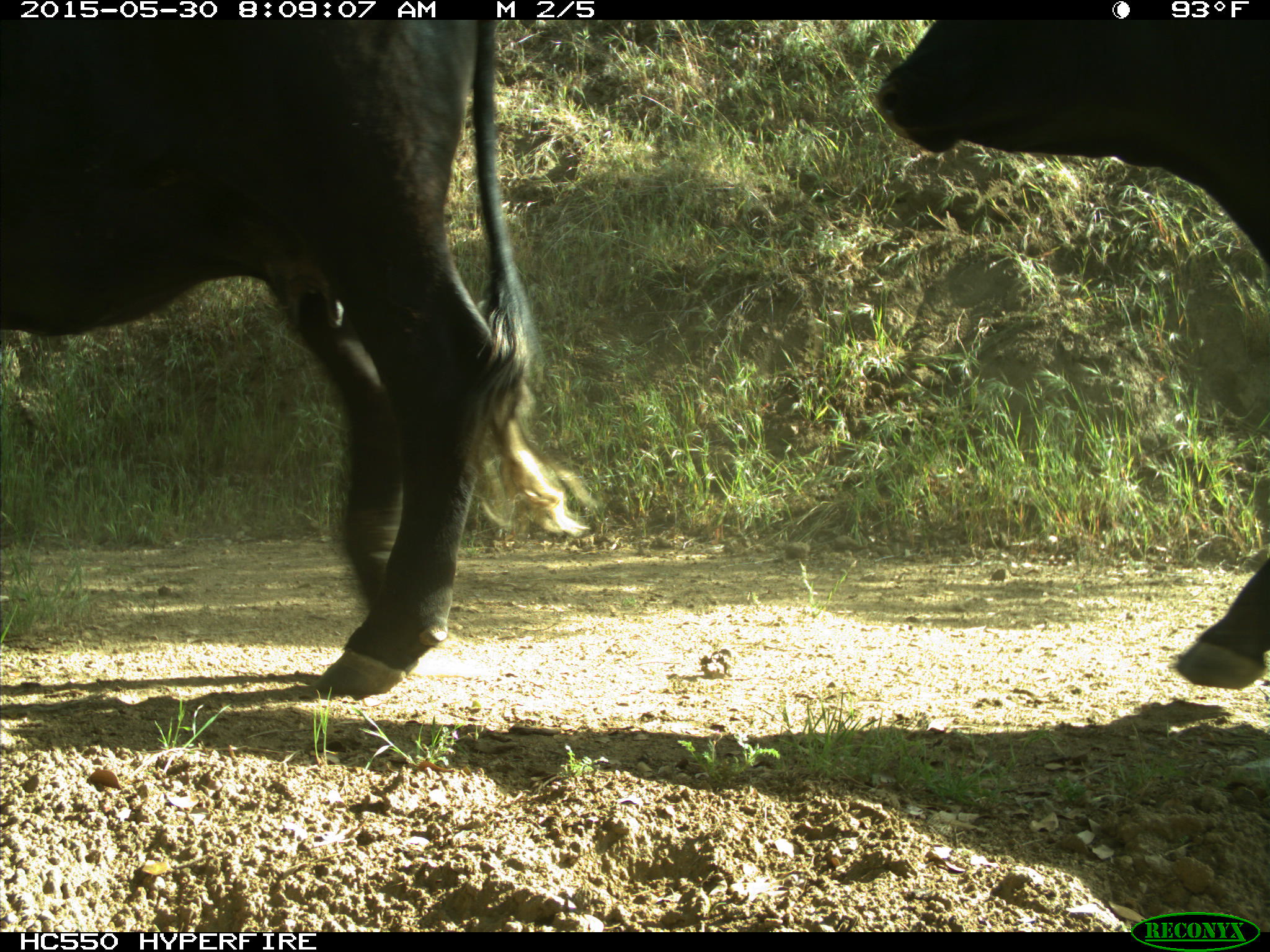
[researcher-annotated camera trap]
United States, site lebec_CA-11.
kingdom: Animalia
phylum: Chordata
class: Mammalia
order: Artiodactyla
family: Bovidae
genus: Bos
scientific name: Bos taurus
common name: domestic cow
Bos taurus (domestic cow).